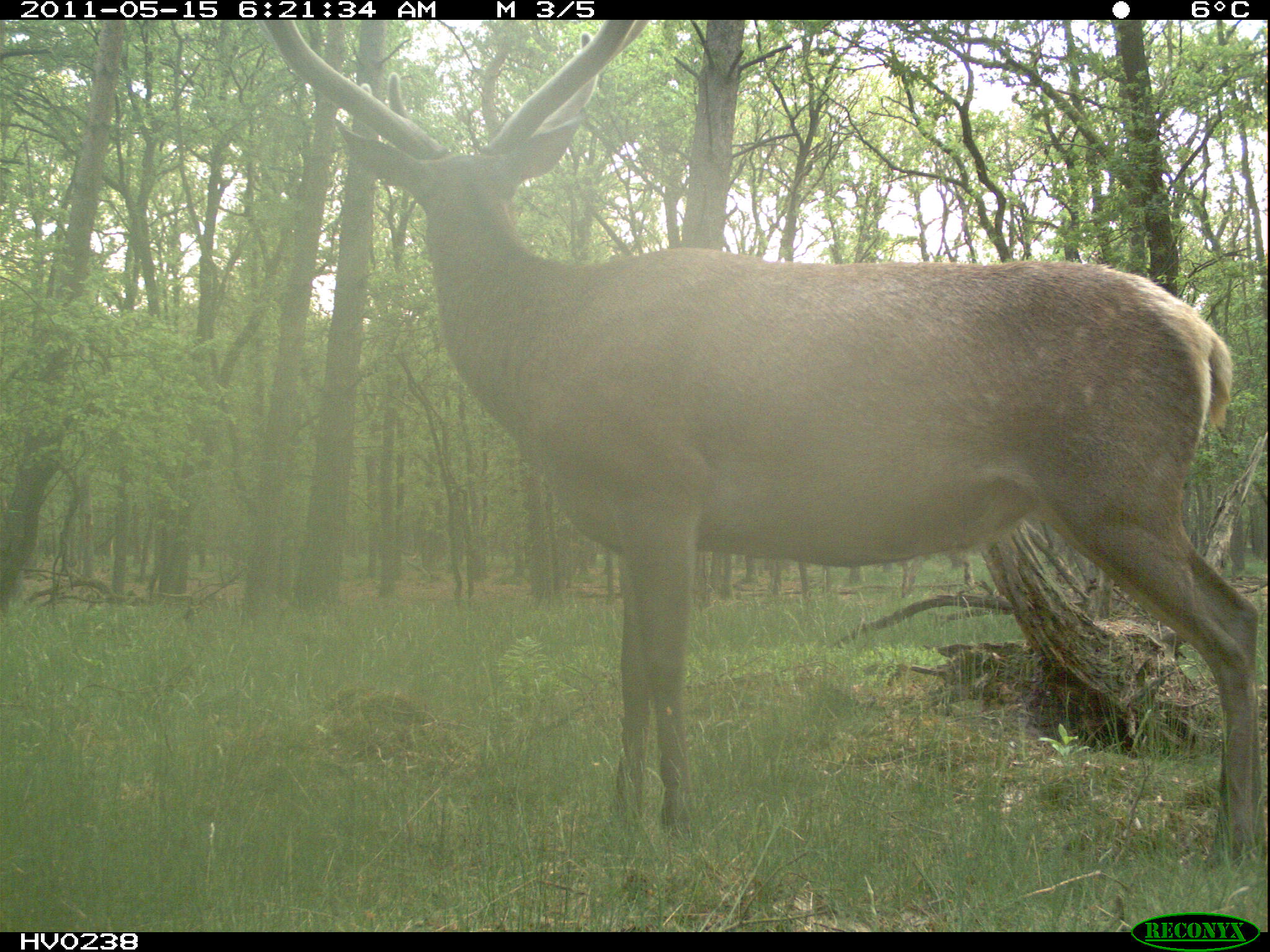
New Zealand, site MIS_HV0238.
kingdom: Animalia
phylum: Chordata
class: Mammalia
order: Artiodactyla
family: Cervidae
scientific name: Cervidae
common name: deer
Deer (Cervidae).